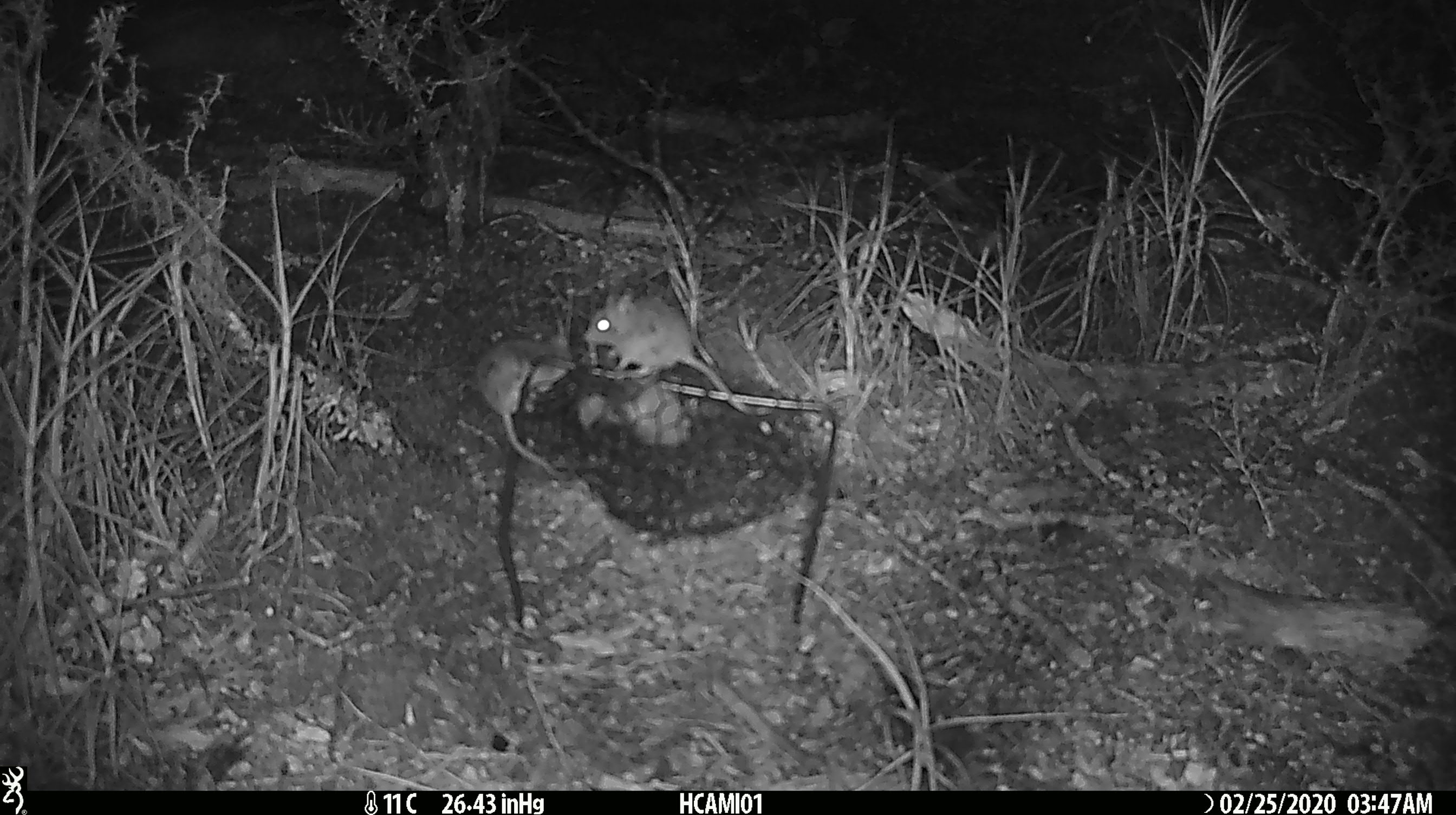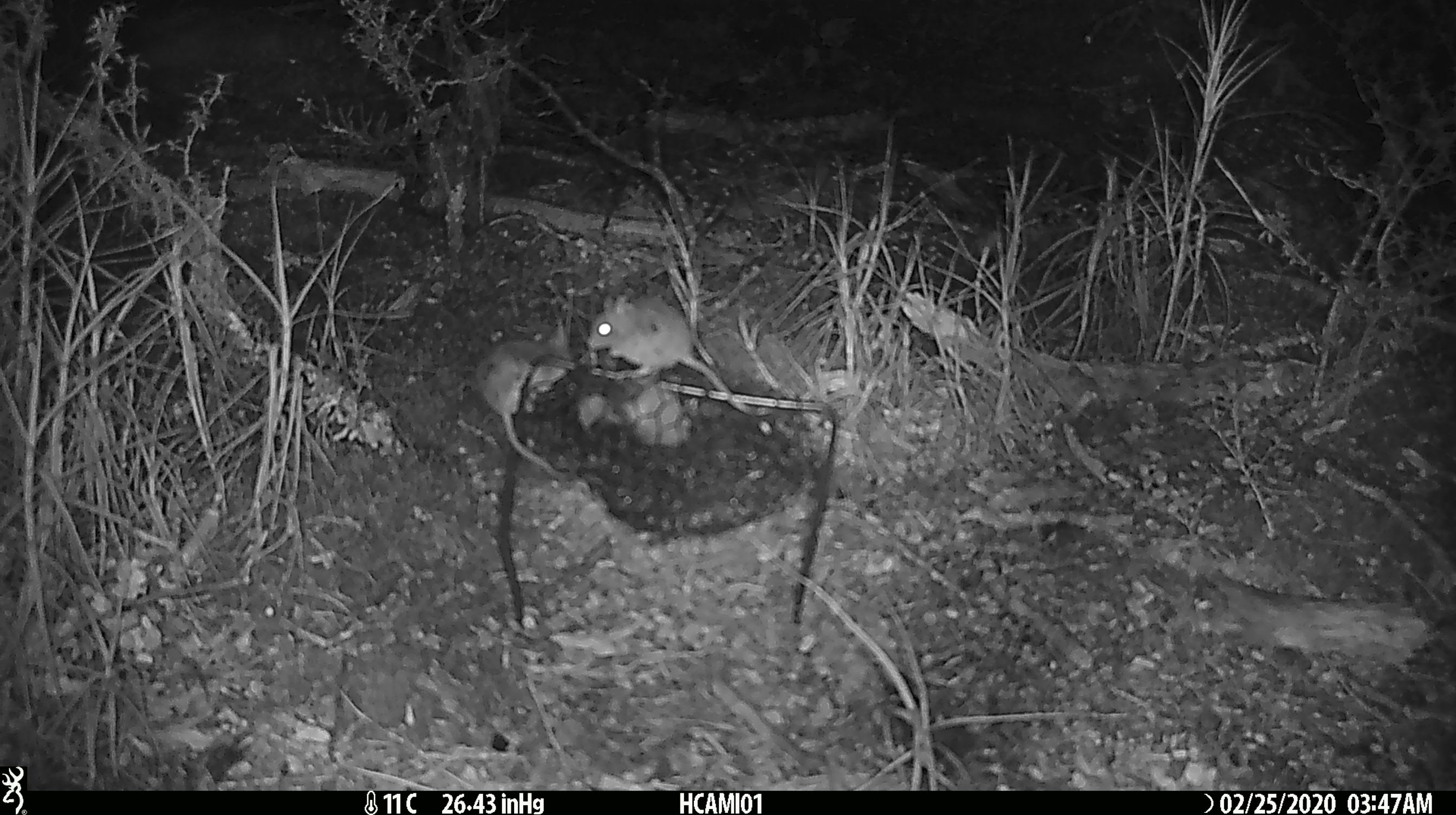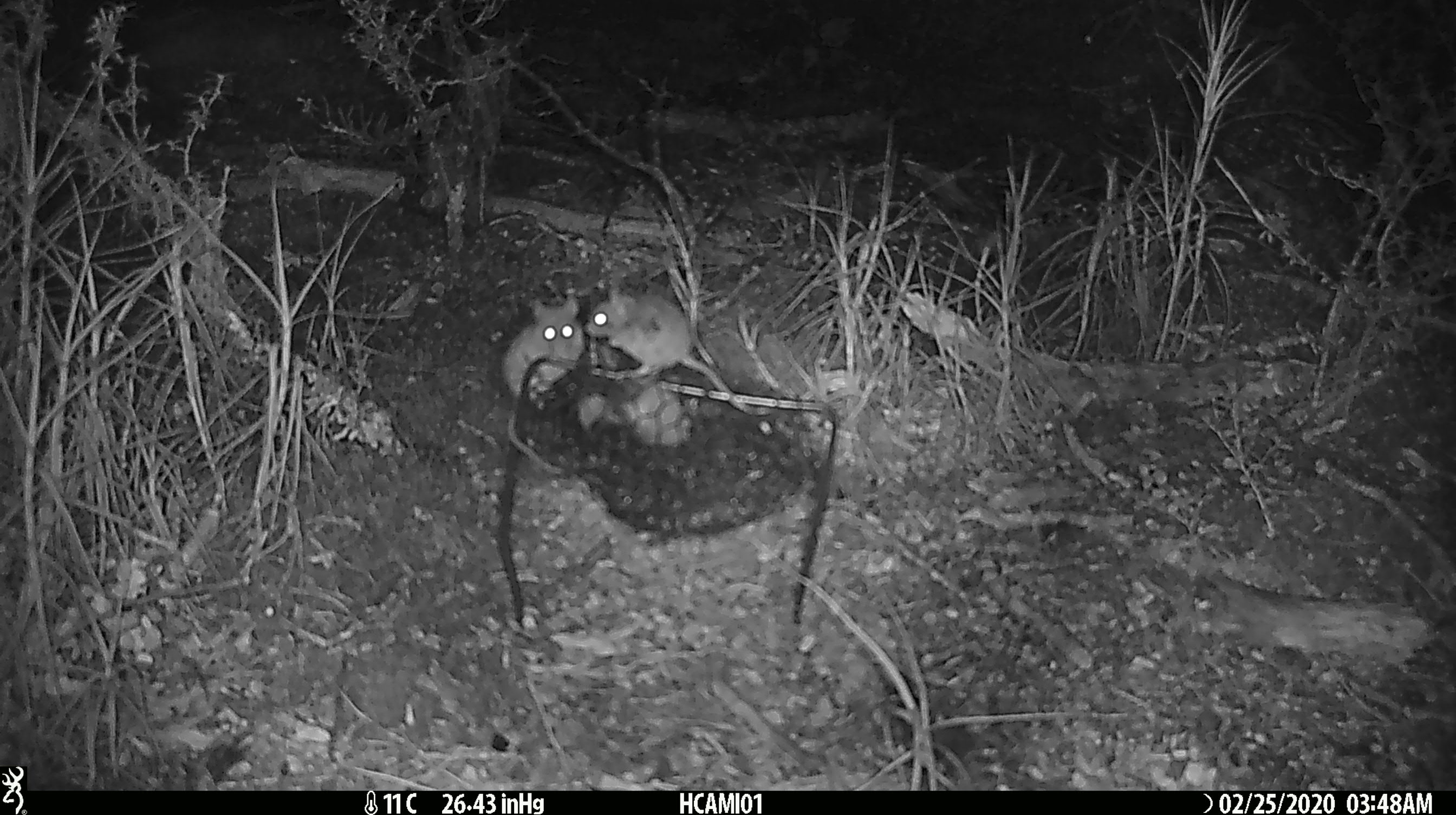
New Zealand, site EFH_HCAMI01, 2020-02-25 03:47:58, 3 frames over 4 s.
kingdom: Animalia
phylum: Chordata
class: Mammalia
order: Rodentia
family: Muridae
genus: Mus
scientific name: Mus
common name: mouse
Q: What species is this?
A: Mouse (Mus).